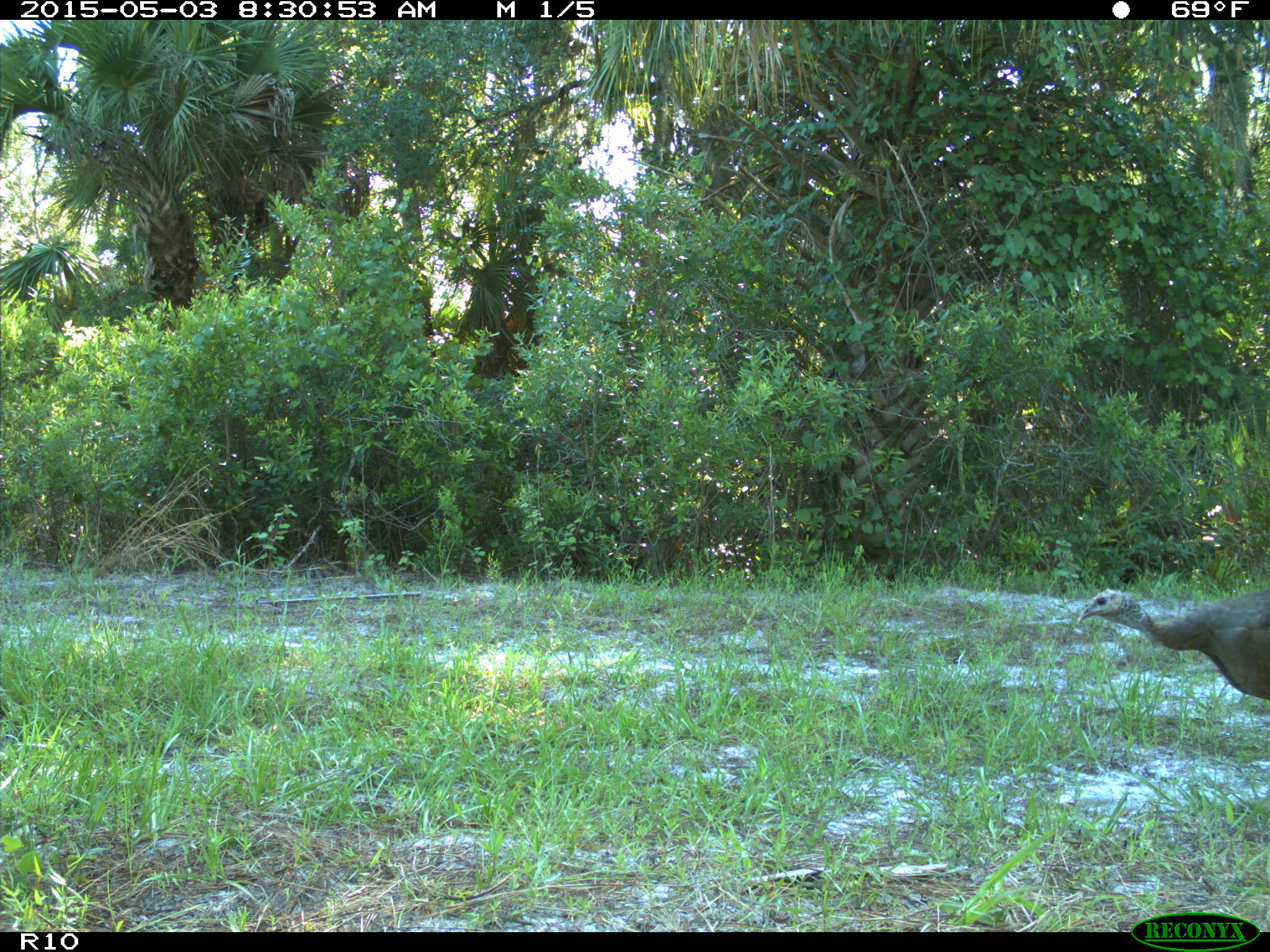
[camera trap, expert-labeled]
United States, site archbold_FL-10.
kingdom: Animalia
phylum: Chordata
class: Aves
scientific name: Aves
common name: birds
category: unidentified bird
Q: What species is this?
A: Unidentified bird (birds) (Aves).